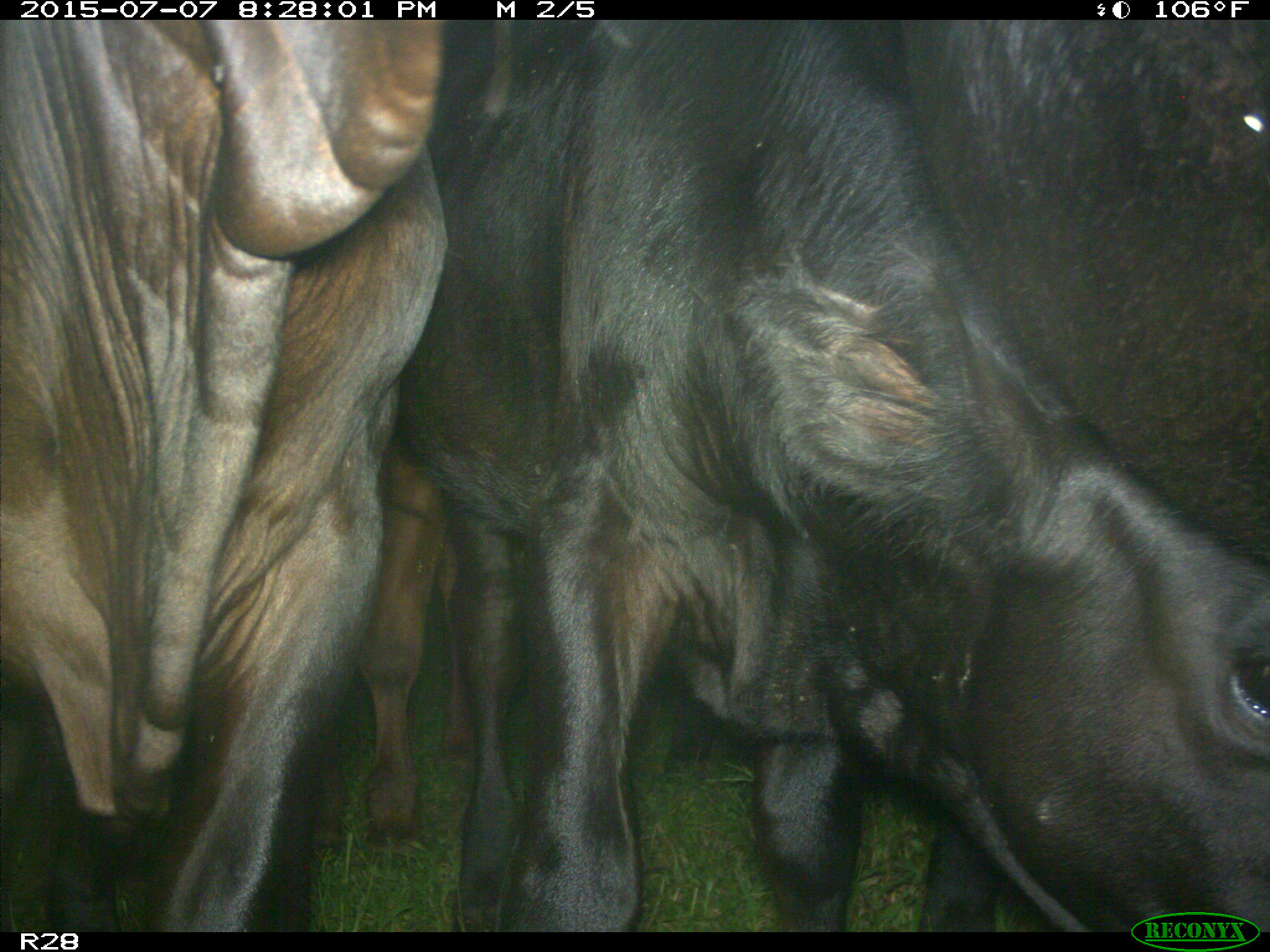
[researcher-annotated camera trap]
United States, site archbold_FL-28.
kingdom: Animalia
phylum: Chordata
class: Mammalia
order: Artiodactyla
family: Bovidae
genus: Bos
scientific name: Bos taurus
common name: domestic cow